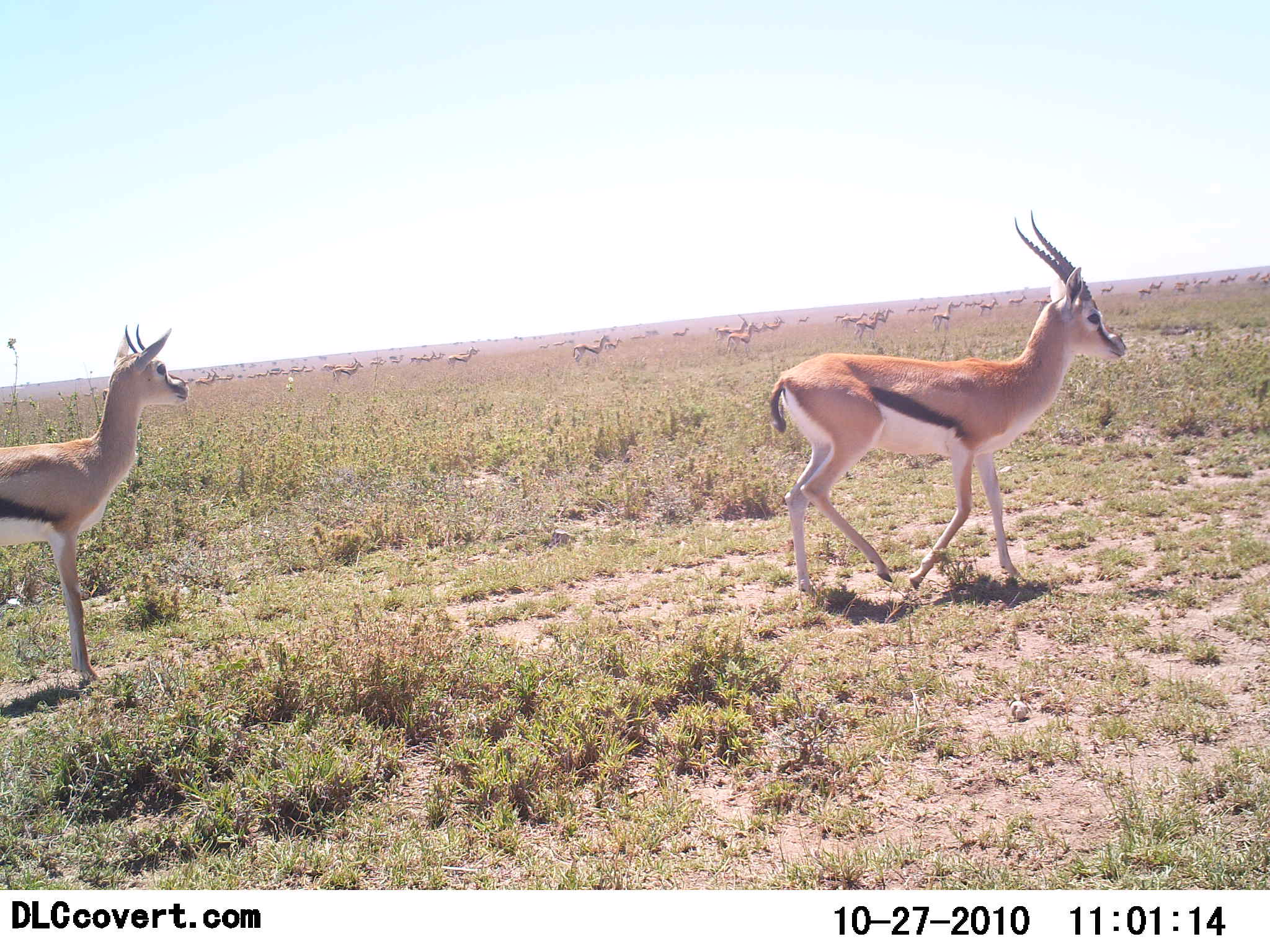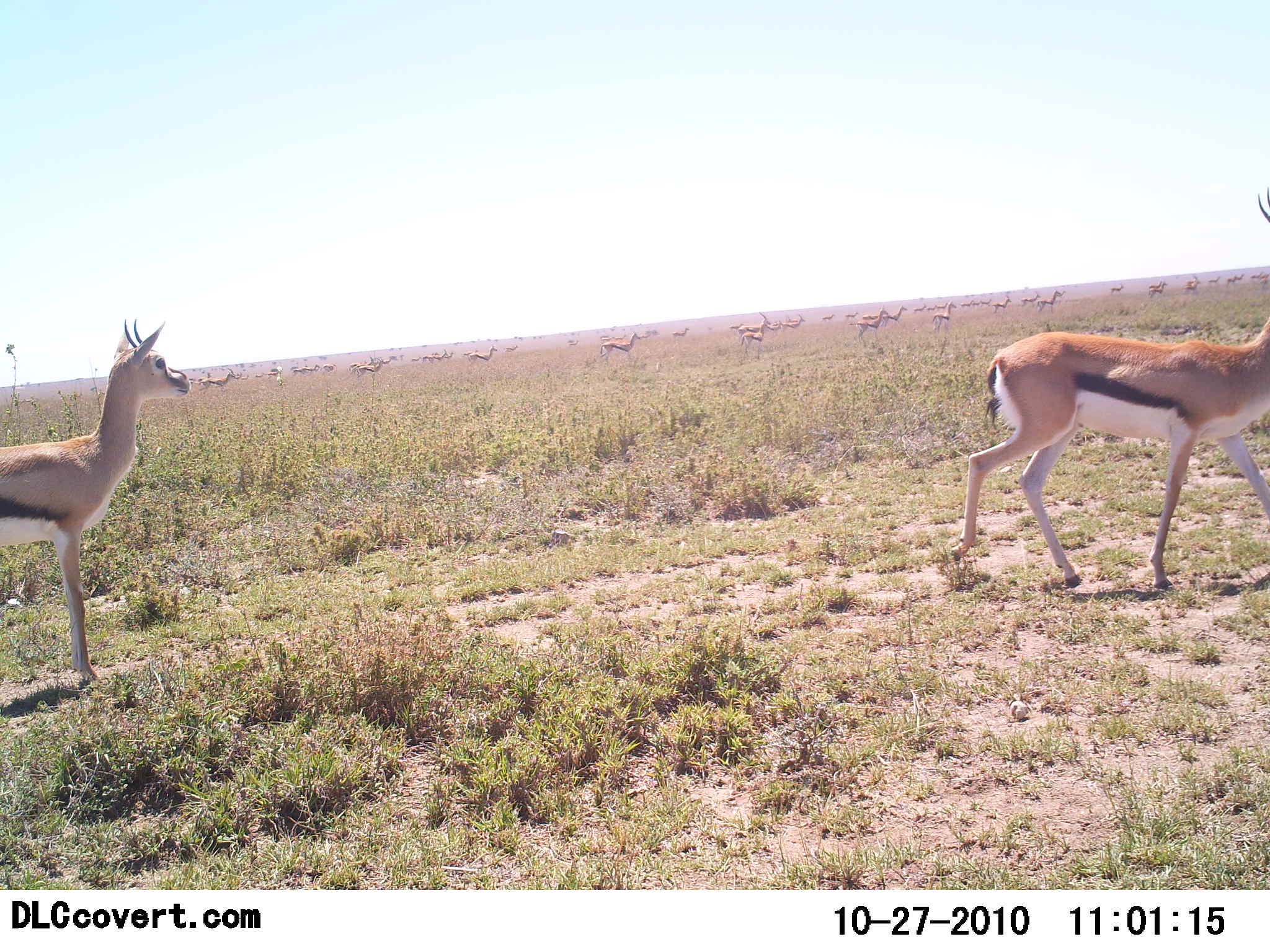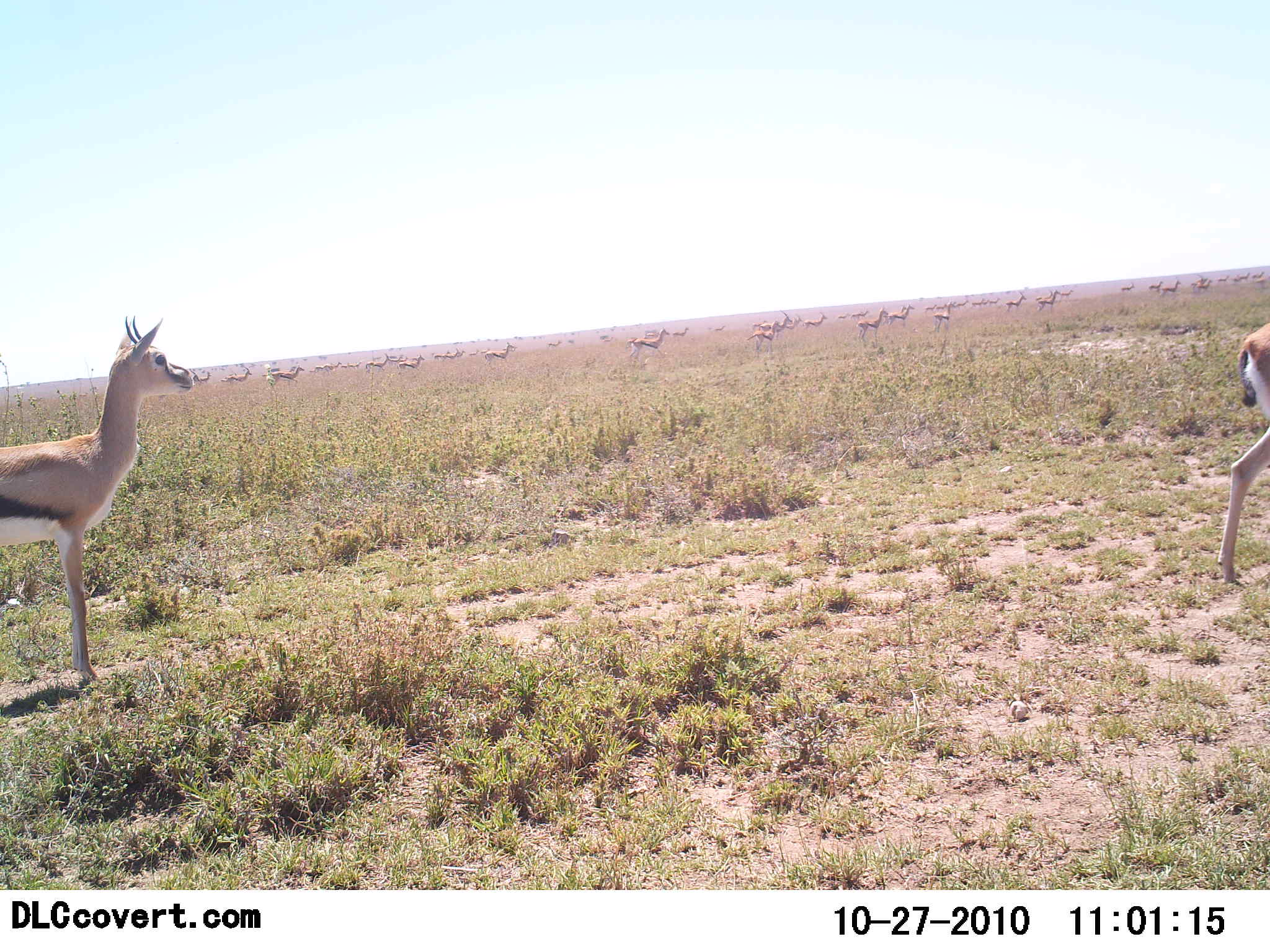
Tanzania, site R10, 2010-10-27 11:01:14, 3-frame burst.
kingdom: Animalia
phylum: Chordata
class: Mammalia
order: Artiodactyla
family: Bovidae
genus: Eudorcas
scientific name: Eudorcas thomsonii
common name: thomson's gazelle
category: gazellethomsons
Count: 11-50.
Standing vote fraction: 46%.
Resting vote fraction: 0%.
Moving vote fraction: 100%.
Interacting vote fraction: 0%.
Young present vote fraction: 0%.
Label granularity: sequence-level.